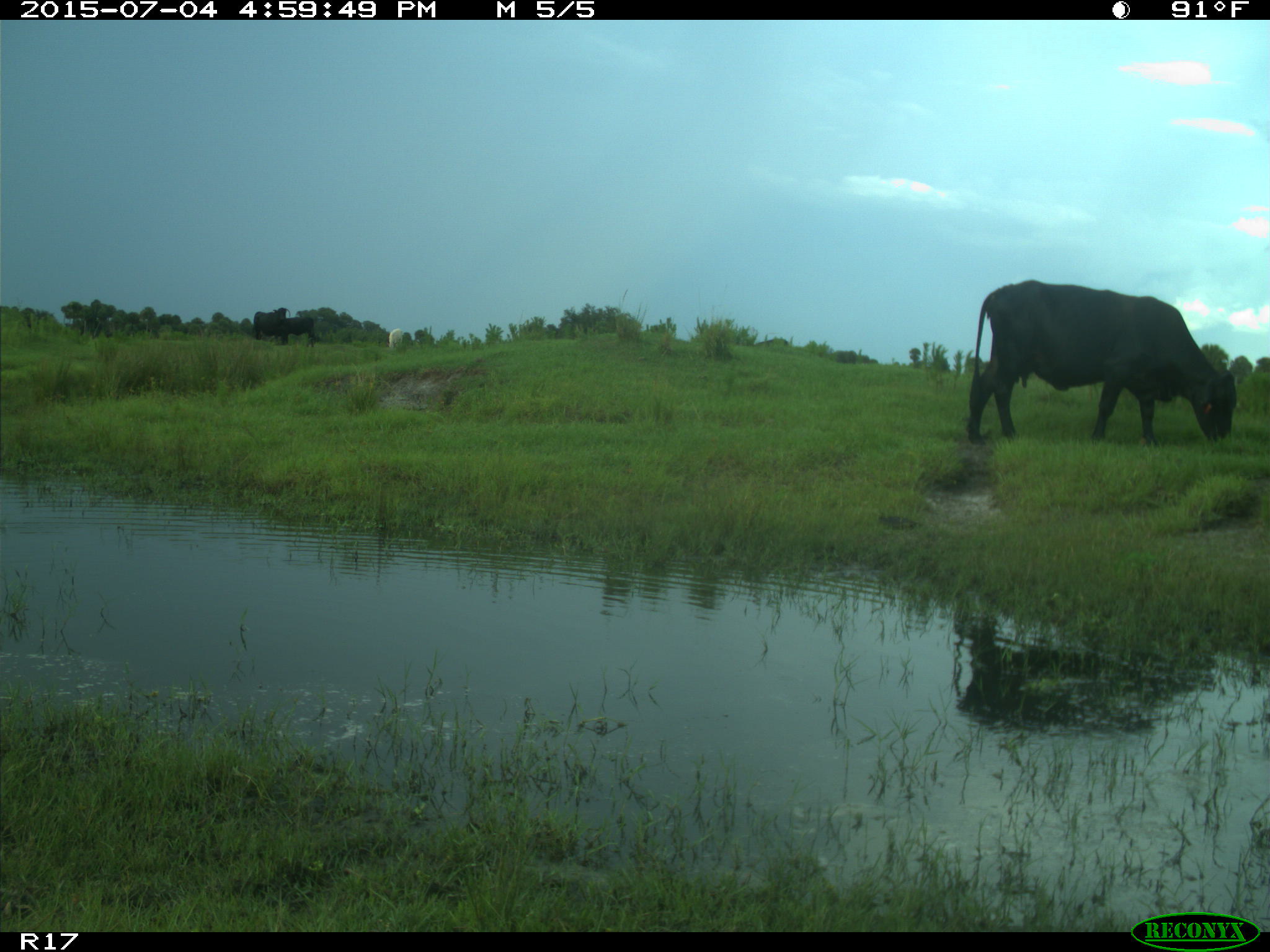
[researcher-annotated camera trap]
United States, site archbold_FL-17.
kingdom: Animalia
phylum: Chordata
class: Mammalia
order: Artiodactyla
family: Bovidae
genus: Bos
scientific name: Bos taurus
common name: domestic cow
Bos taurus (domestic cow).